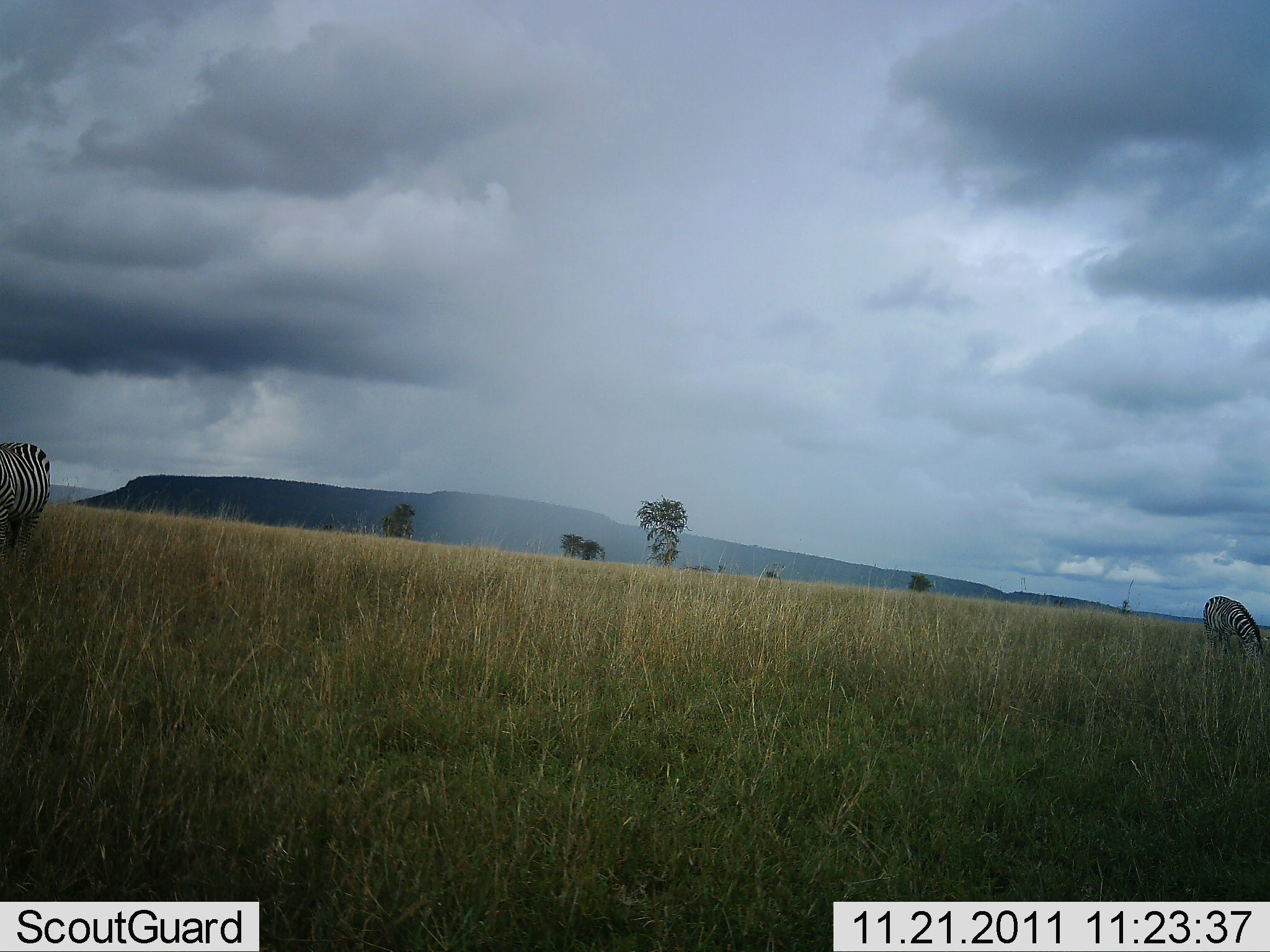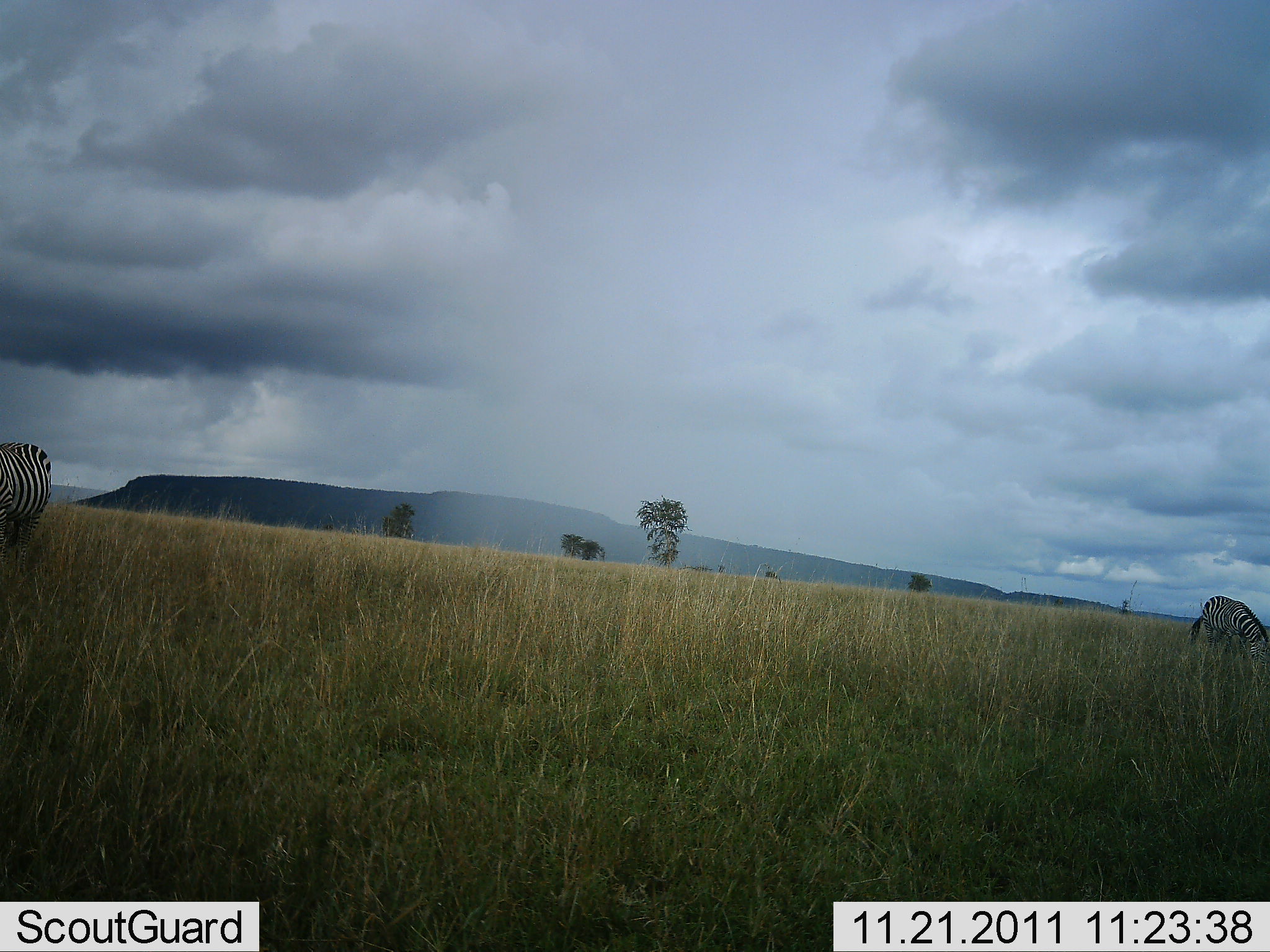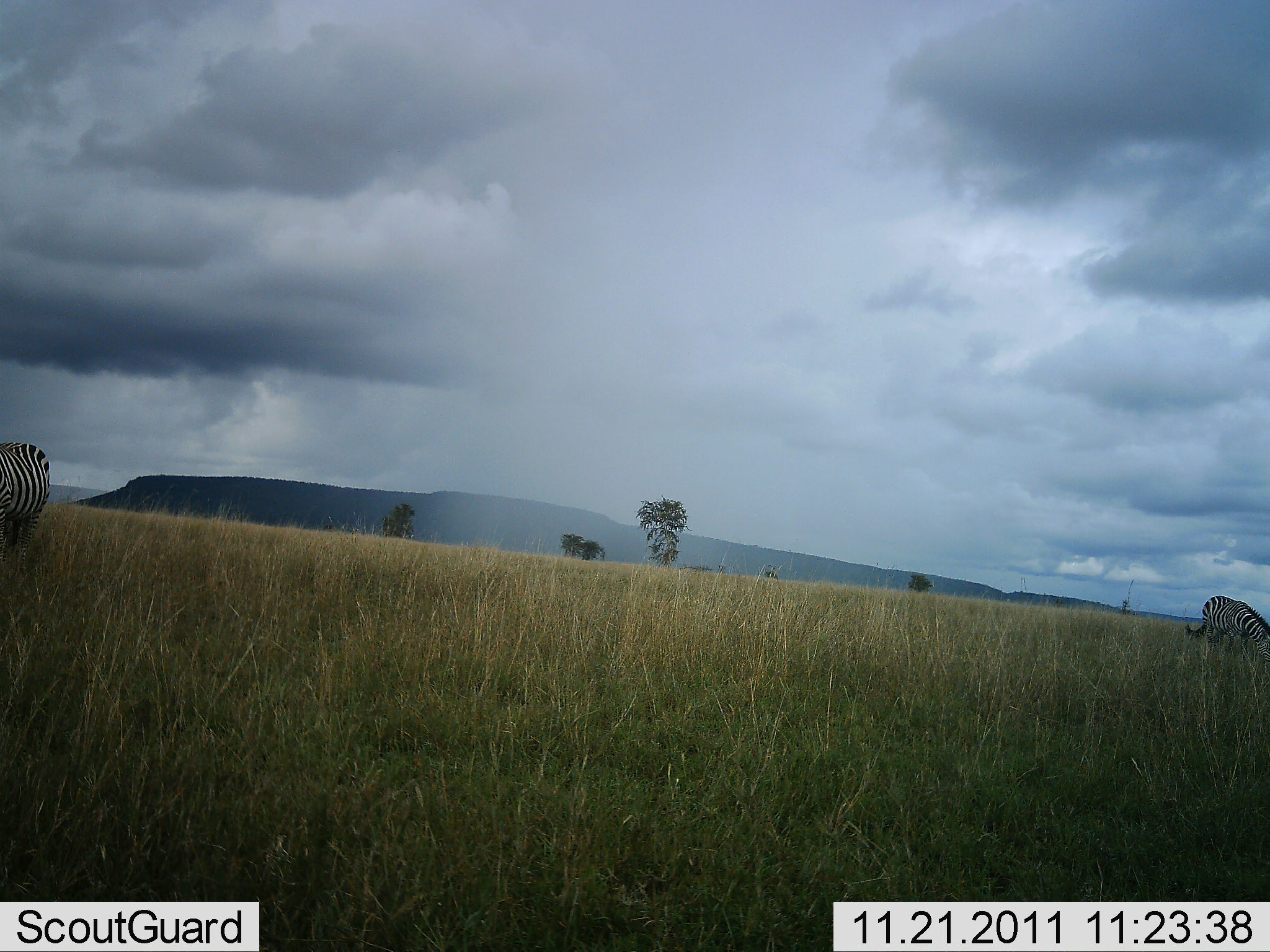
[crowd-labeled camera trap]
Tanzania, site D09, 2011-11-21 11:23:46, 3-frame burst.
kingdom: Animalia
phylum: Chordata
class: Mammalia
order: Perissodactyla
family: Equidae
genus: Equus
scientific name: Equus quagga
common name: plains zebra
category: zebra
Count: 2.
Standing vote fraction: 36%.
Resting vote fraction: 0%.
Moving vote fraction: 9%.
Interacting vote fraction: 0%.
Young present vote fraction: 0%.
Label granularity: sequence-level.